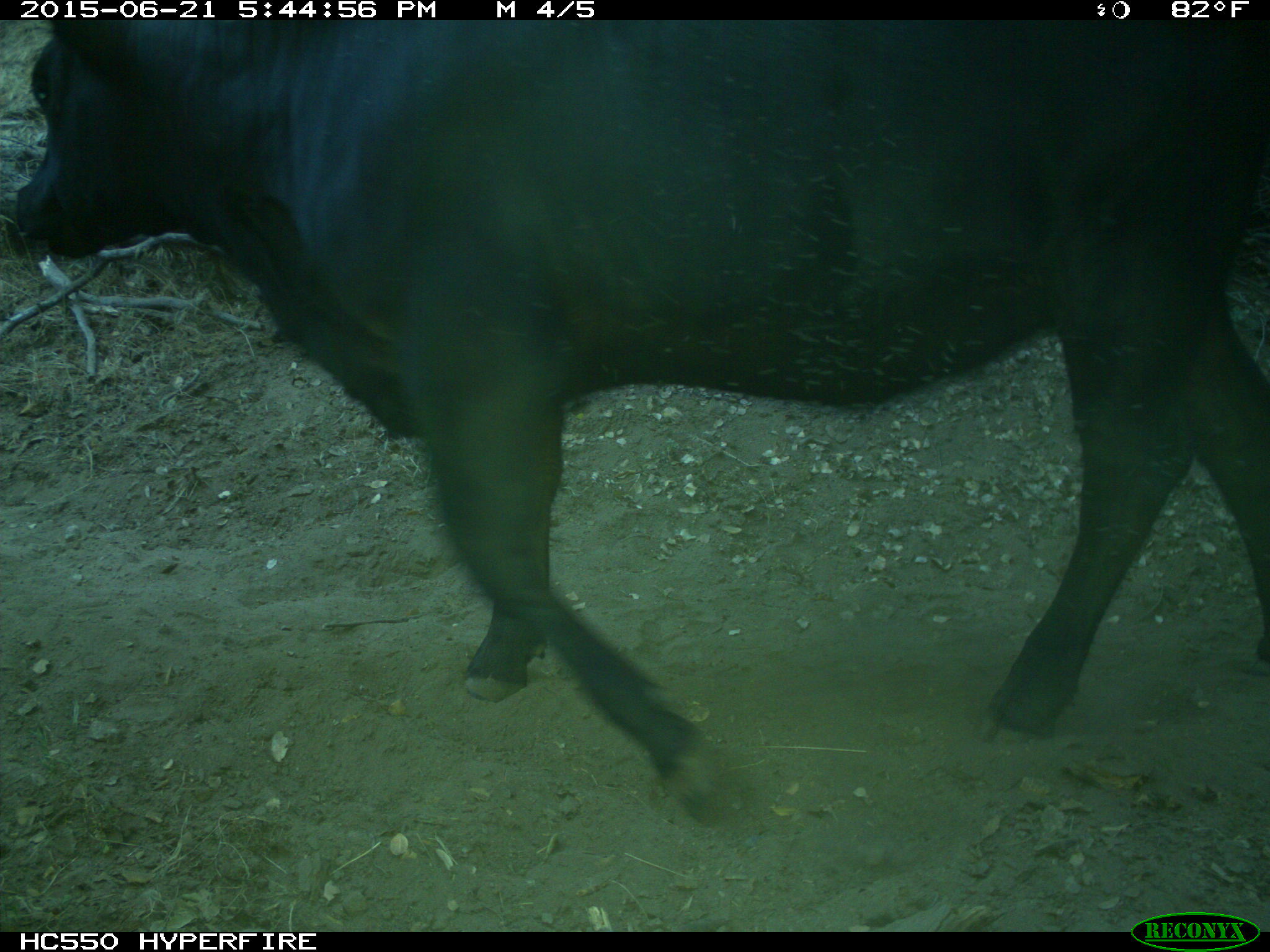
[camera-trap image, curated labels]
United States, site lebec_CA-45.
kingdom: Animalia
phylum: Chordata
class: Mammalia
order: Artiodactyla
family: Bovidae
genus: Bos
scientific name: Bos taurus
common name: domestic cow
Bos taurus (domestic cow).